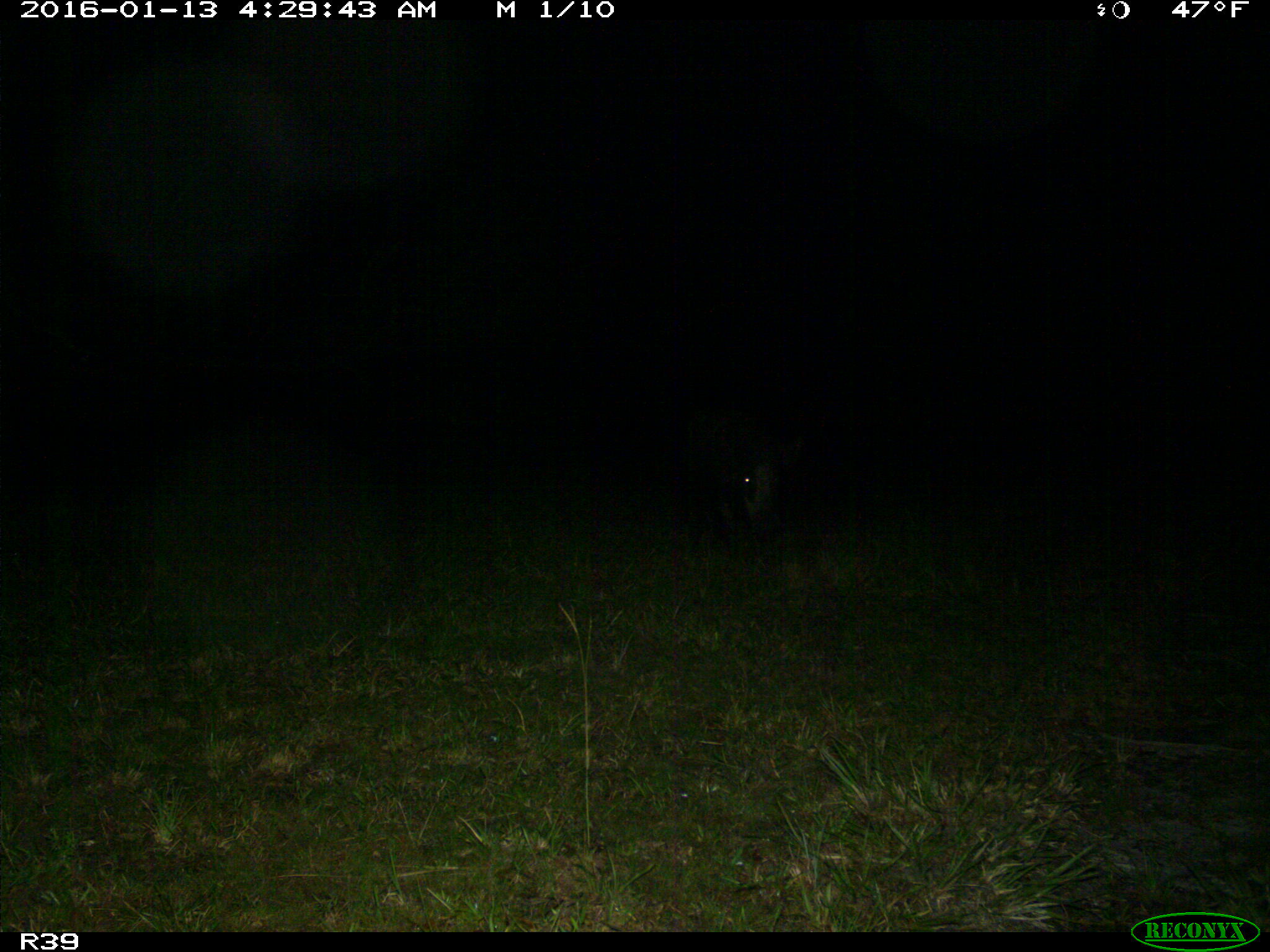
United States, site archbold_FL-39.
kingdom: Animalia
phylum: Chordata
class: Mammalia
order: Artiodactyla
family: Suidae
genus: Sus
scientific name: Sus scrofa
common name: wild boar